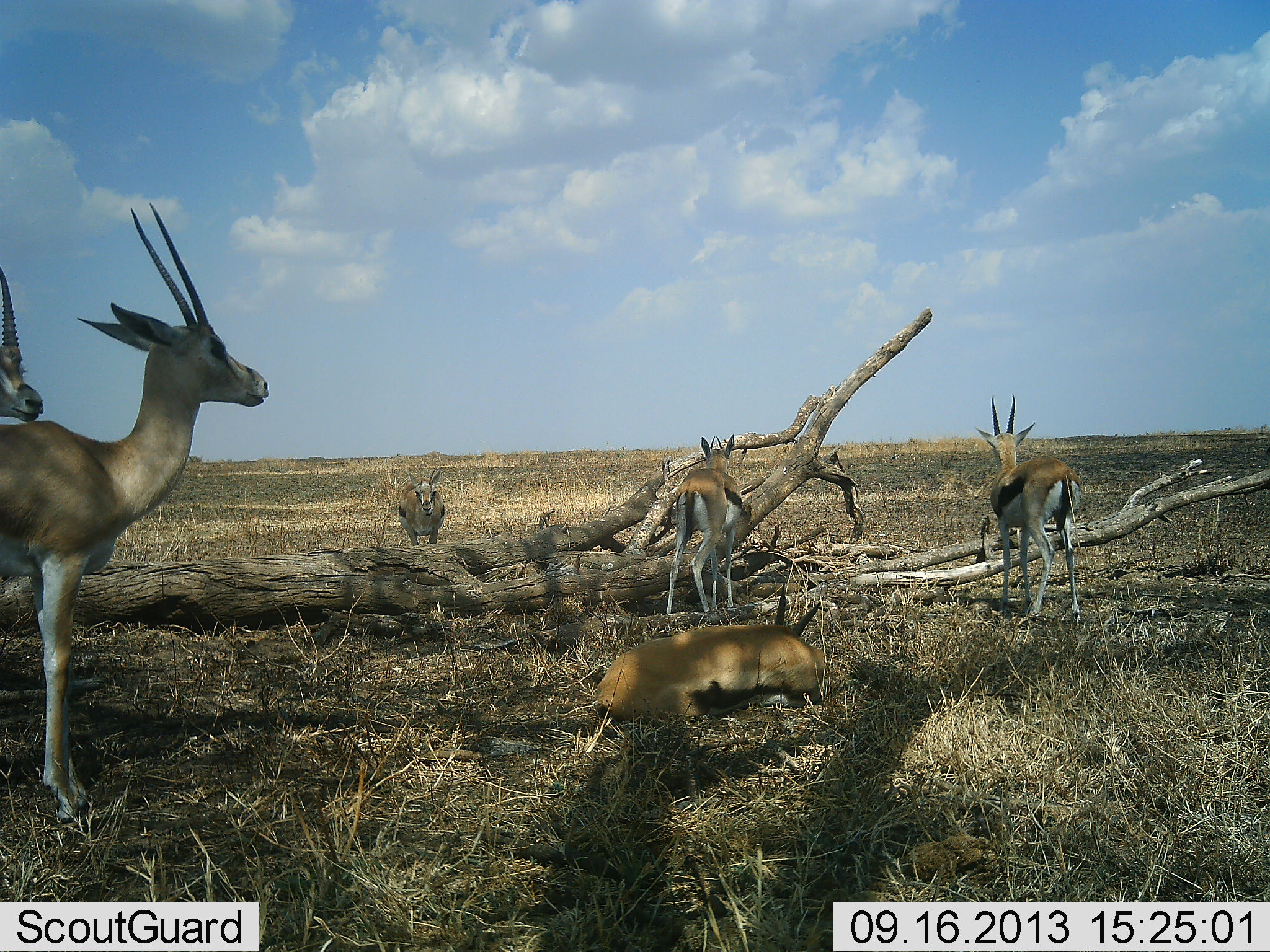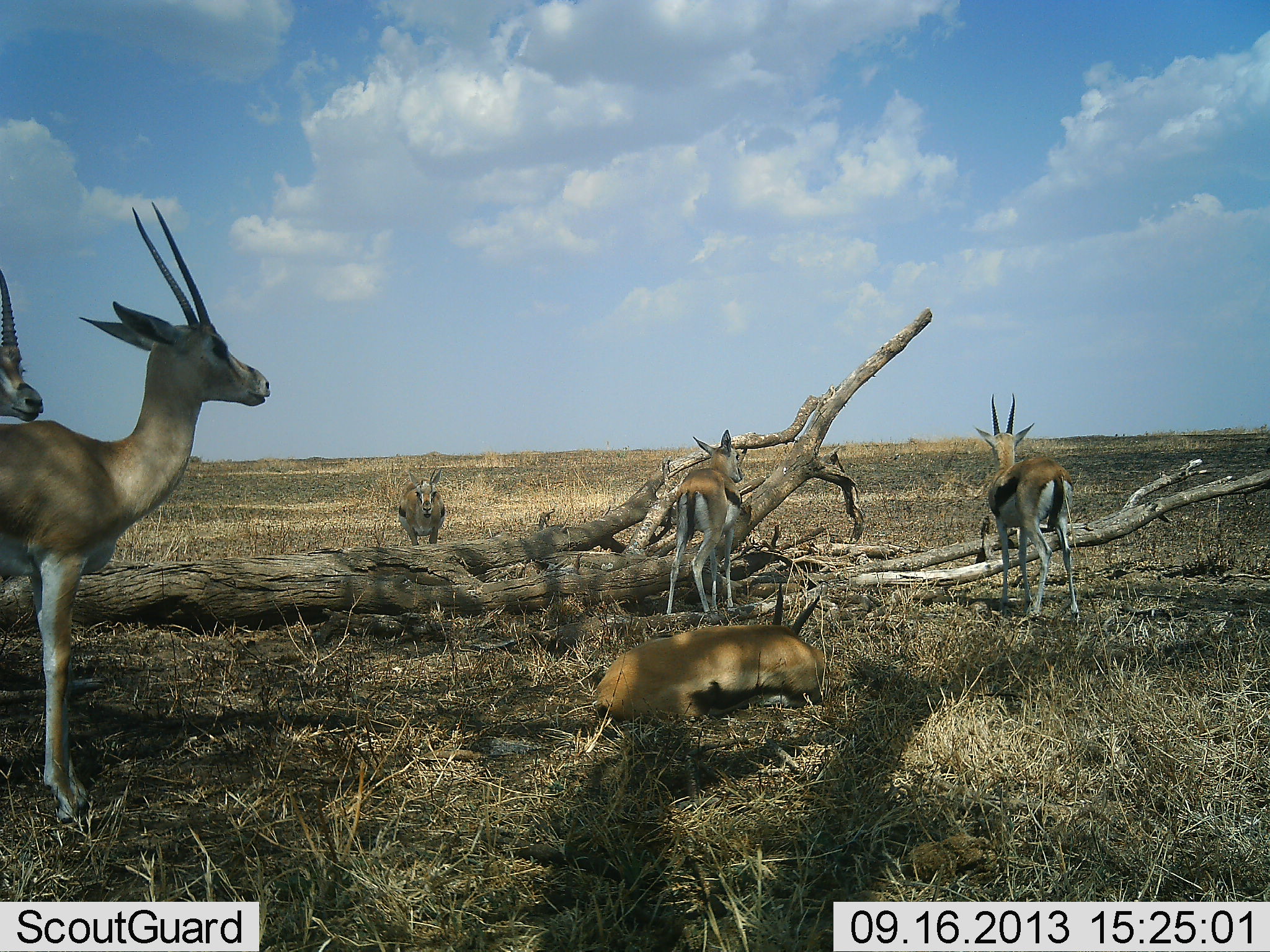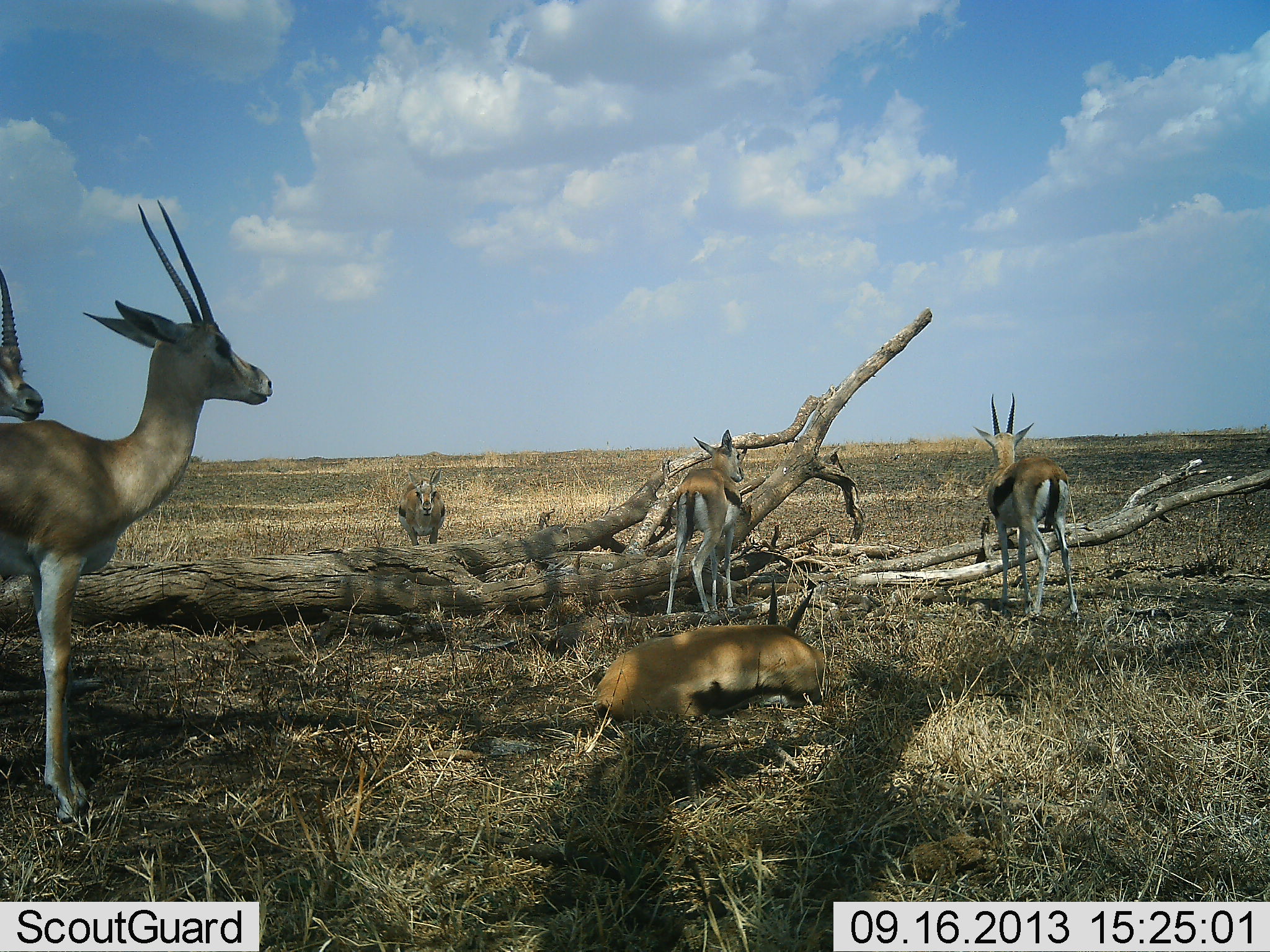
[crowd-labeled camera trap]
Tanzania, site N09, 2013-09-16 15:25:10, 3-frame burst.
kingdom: Animalia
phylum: Chordata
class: Mammalia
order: Artiodactyla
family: Bovidae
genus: Eudorcas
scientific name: Eudorcas thomsonii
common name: thomson's gazelle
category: gazellethomsons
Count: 5.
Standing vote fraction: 87%.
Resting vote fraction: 93%.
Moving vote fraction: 7%.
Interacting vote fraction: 0%.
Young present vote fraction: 7%.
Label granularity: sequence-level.